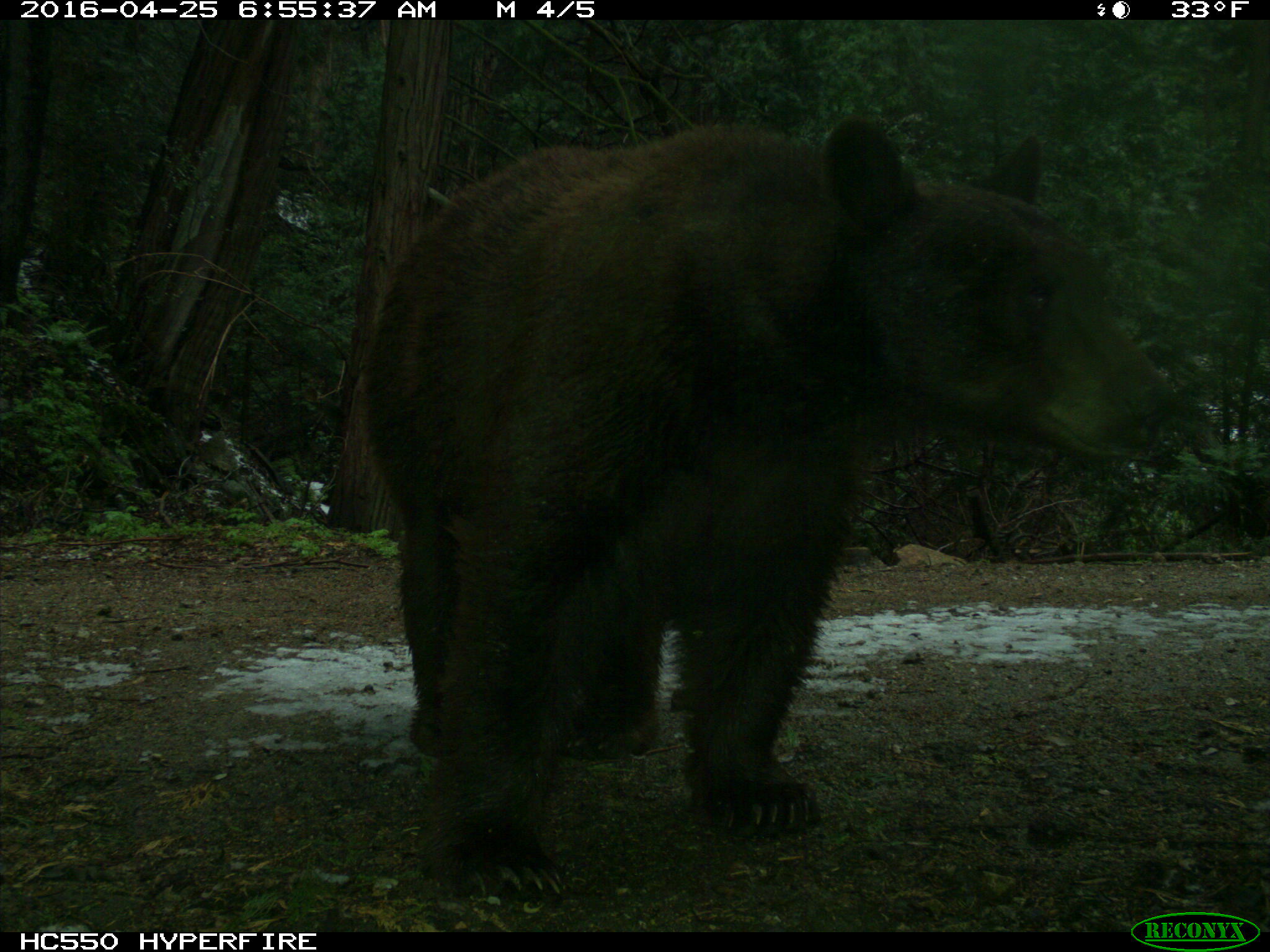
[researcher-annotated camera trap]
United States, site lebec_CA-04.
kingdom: Animalia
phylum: Chordata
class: Mammalia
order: Carnivora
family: Ursidae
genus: Ursus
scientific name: Ursus americanus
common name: american black bear